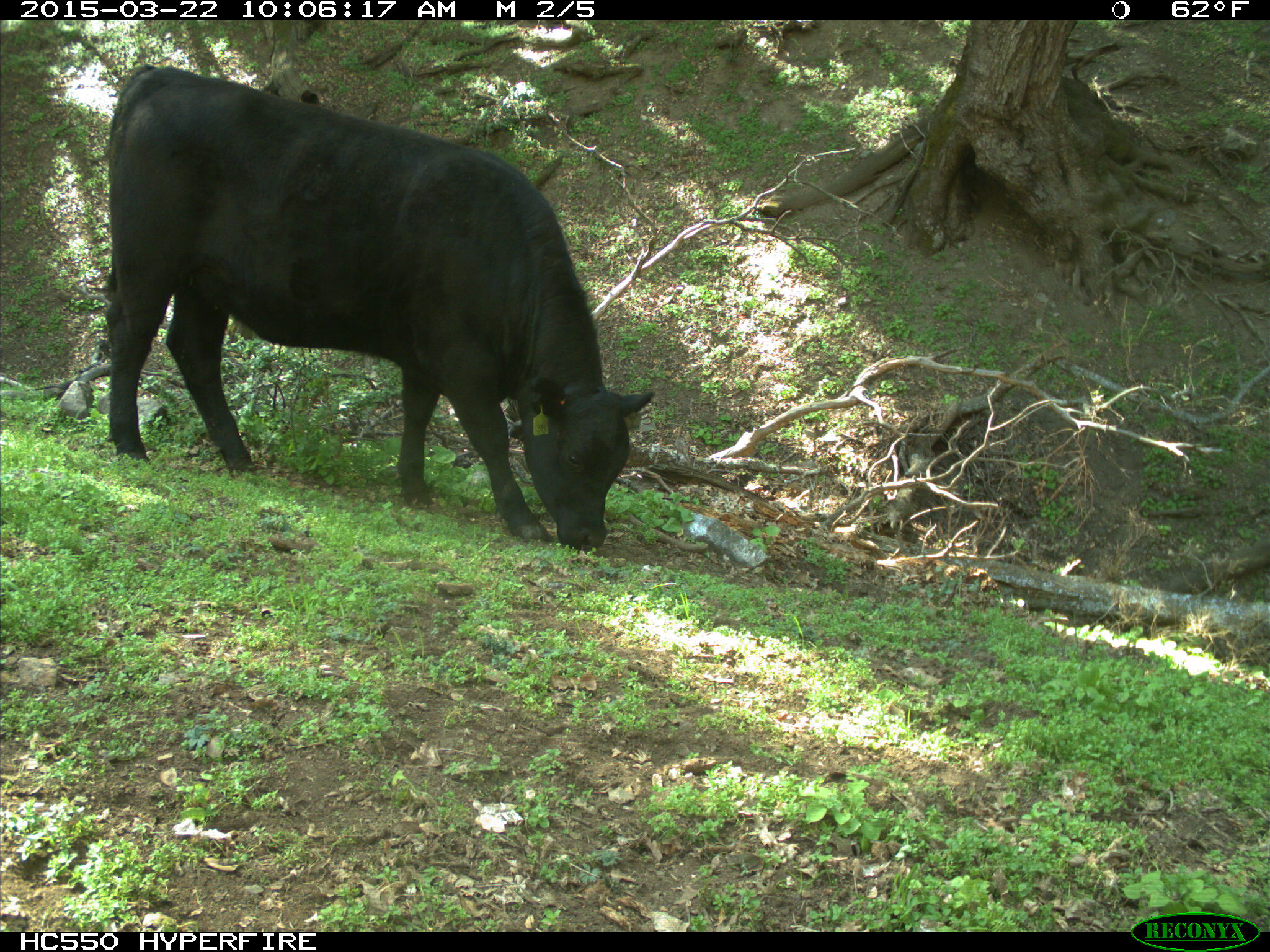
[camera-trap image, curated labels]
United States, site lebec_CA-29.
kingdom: Animalia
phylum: Chordata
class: Mammalia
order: Artiodactyla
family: Bovidae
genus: Bos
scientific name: Bos taurus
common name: domestic cow